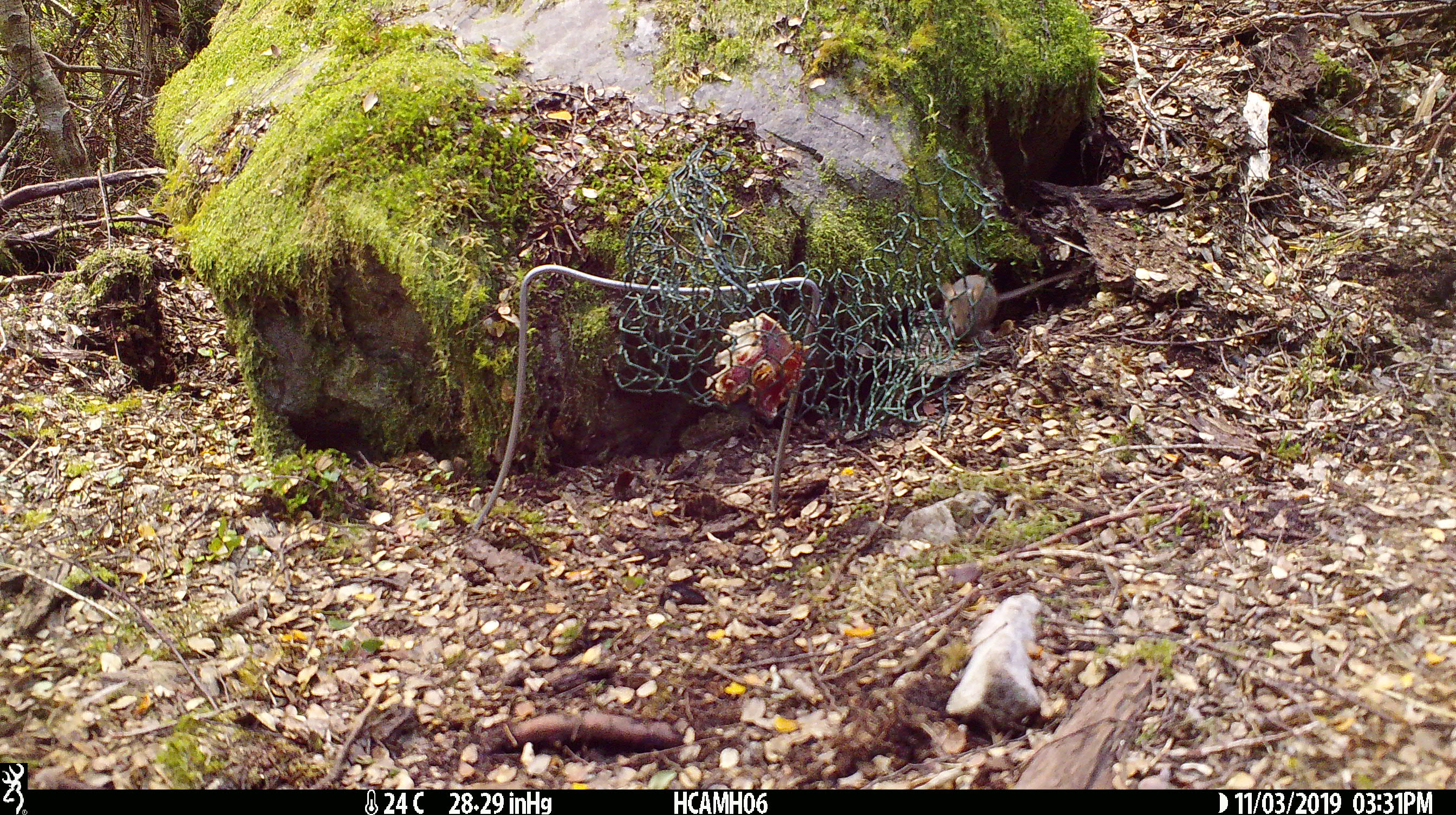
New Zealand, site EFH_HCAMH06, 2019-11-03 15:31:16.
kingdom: Animalia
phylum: Chordata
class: Mammalia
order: Rodentia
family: Muridae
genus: Mus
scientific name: Mus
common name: mouse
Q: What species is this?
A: Mouse (Mus).